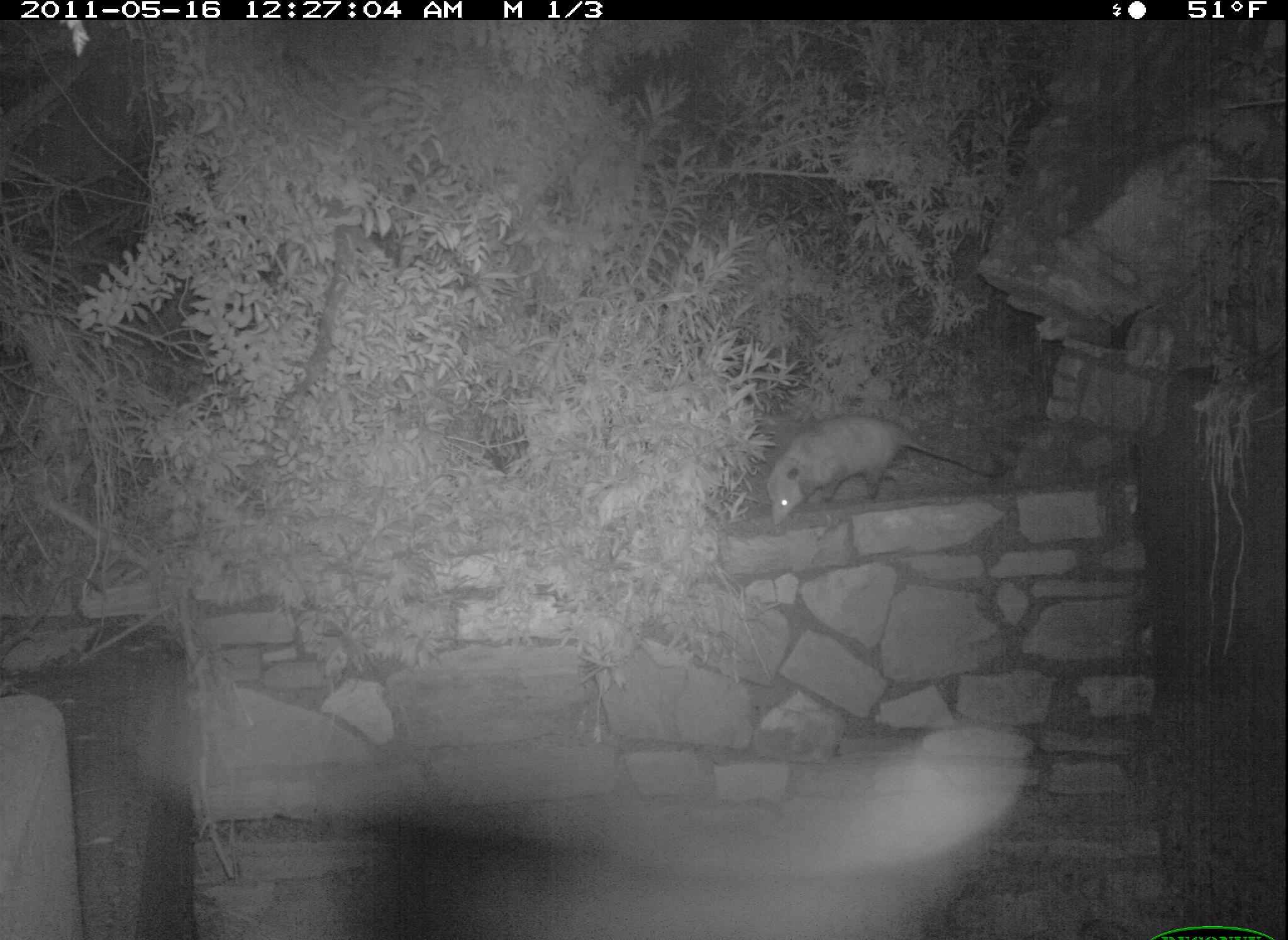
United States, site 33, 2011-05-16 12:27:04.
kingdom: Animalia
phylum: Chordata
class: Mammalia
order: Didelphimorphia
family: Didelphidae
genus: Didelphis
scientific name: Didelphis virginiana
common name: virginia opossum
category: opossum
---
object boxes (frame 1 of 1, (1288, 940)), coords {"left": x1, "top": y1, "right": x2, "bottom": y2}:
opossum: {"left": 750, "top": 408, "right": 1032, "bottom": 554}